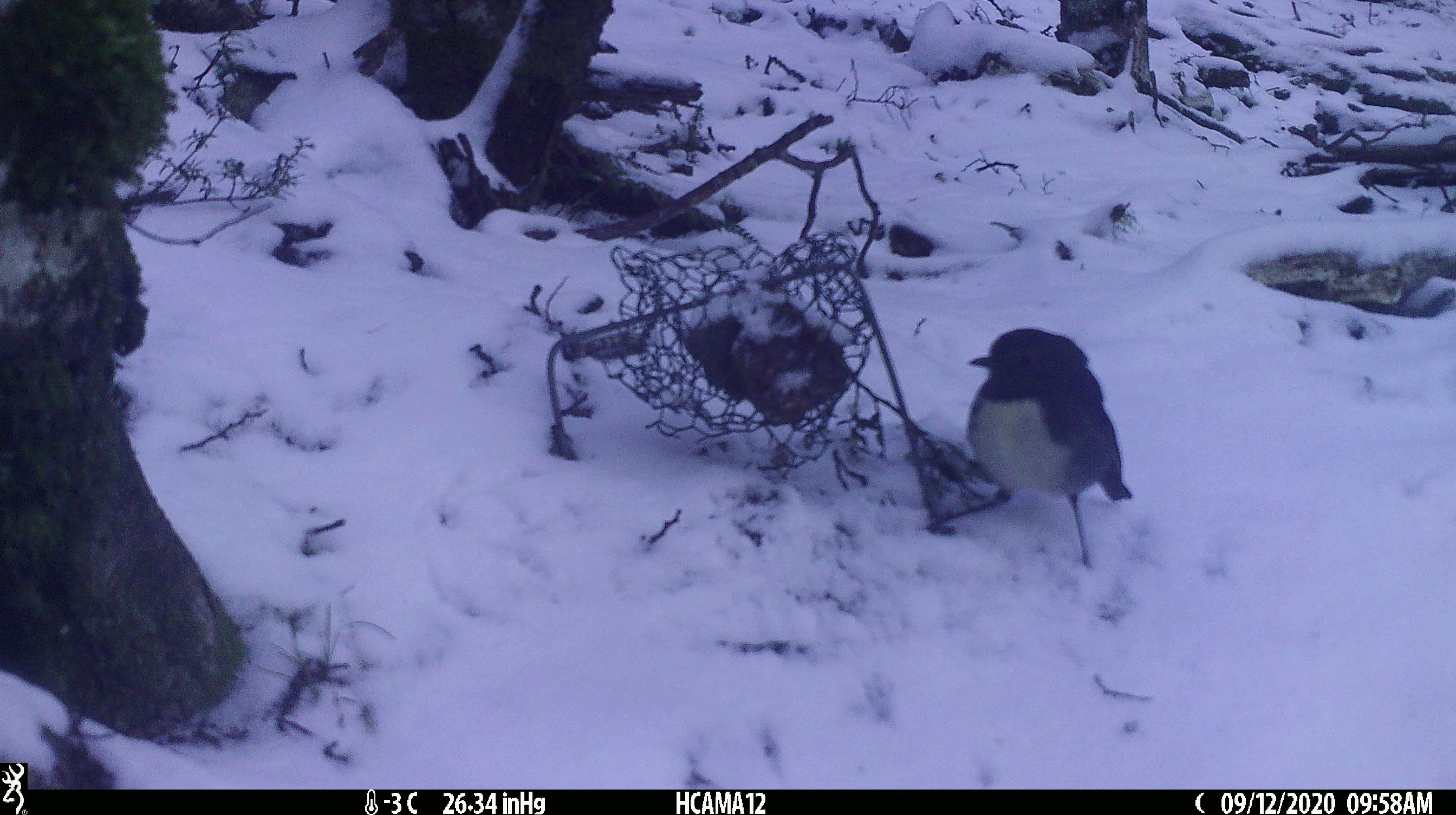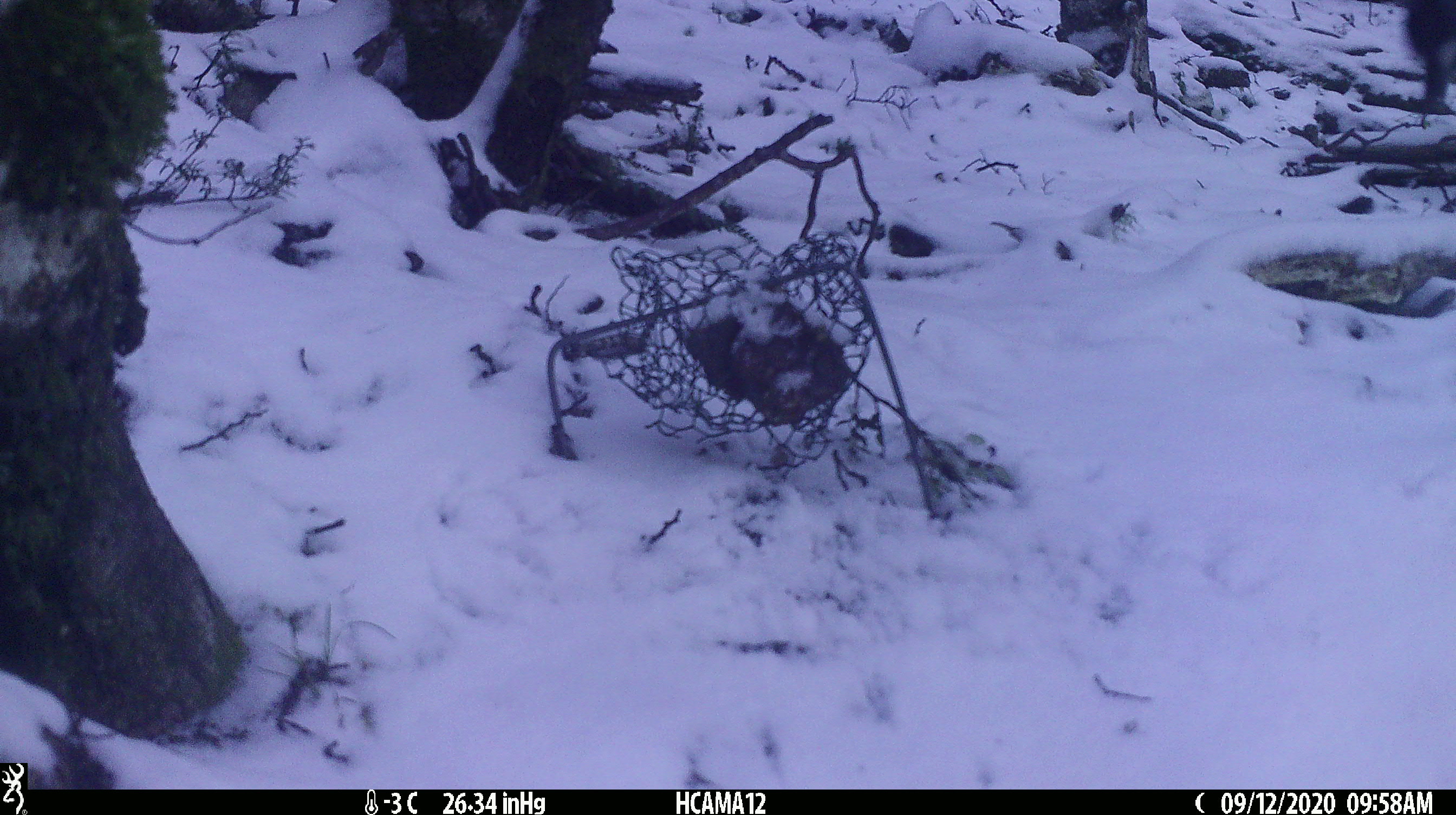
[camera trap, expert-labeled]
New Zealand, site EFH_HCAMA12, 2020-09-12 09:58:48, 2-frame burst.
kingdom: Animalia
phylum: Chordata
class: Aves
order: Passeriformes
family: Petroicidae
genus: Petroica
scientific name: Petroica australis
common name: new zealand robin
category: robin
Robin (new zealand robin) (Petroica australis).